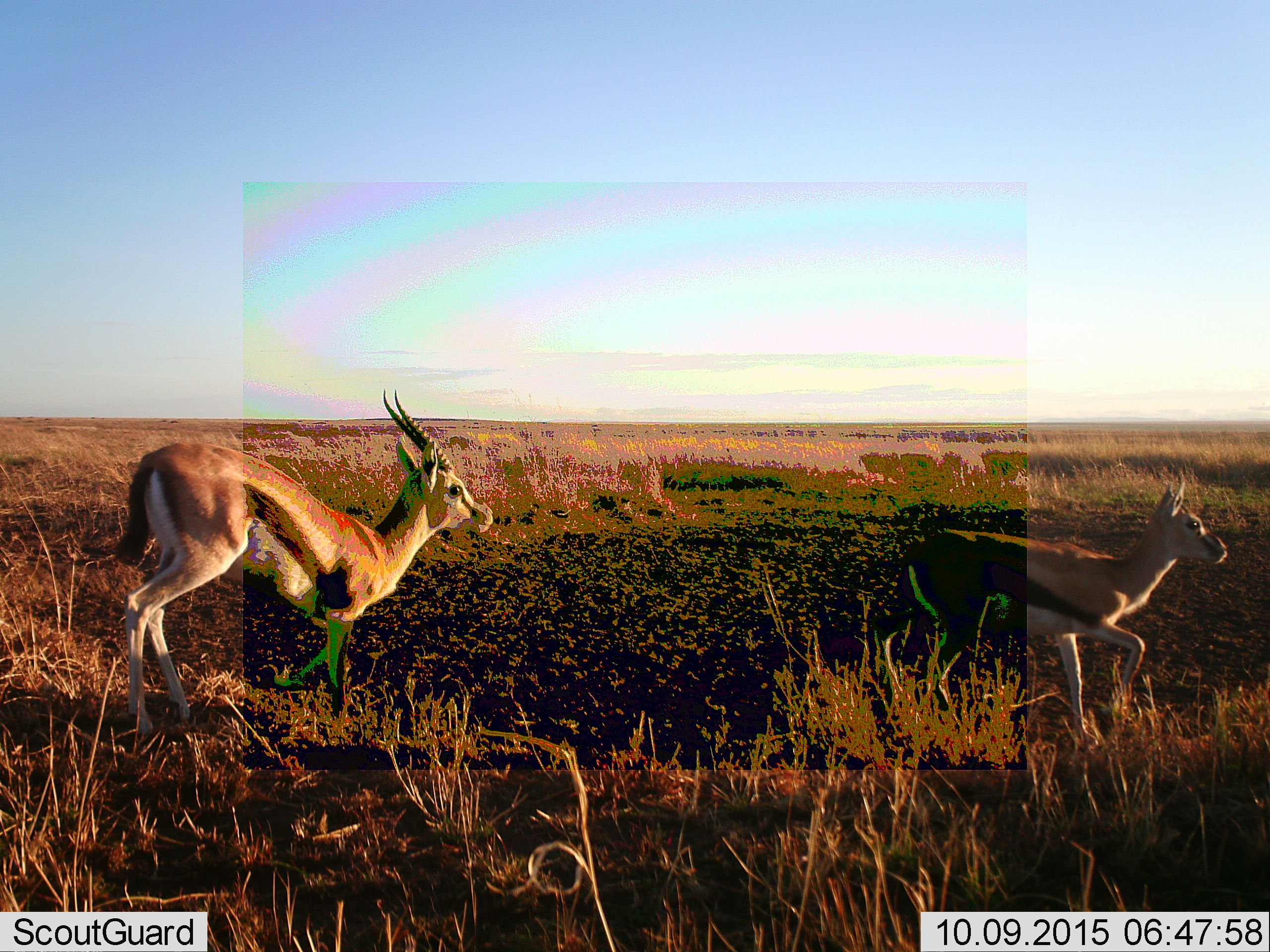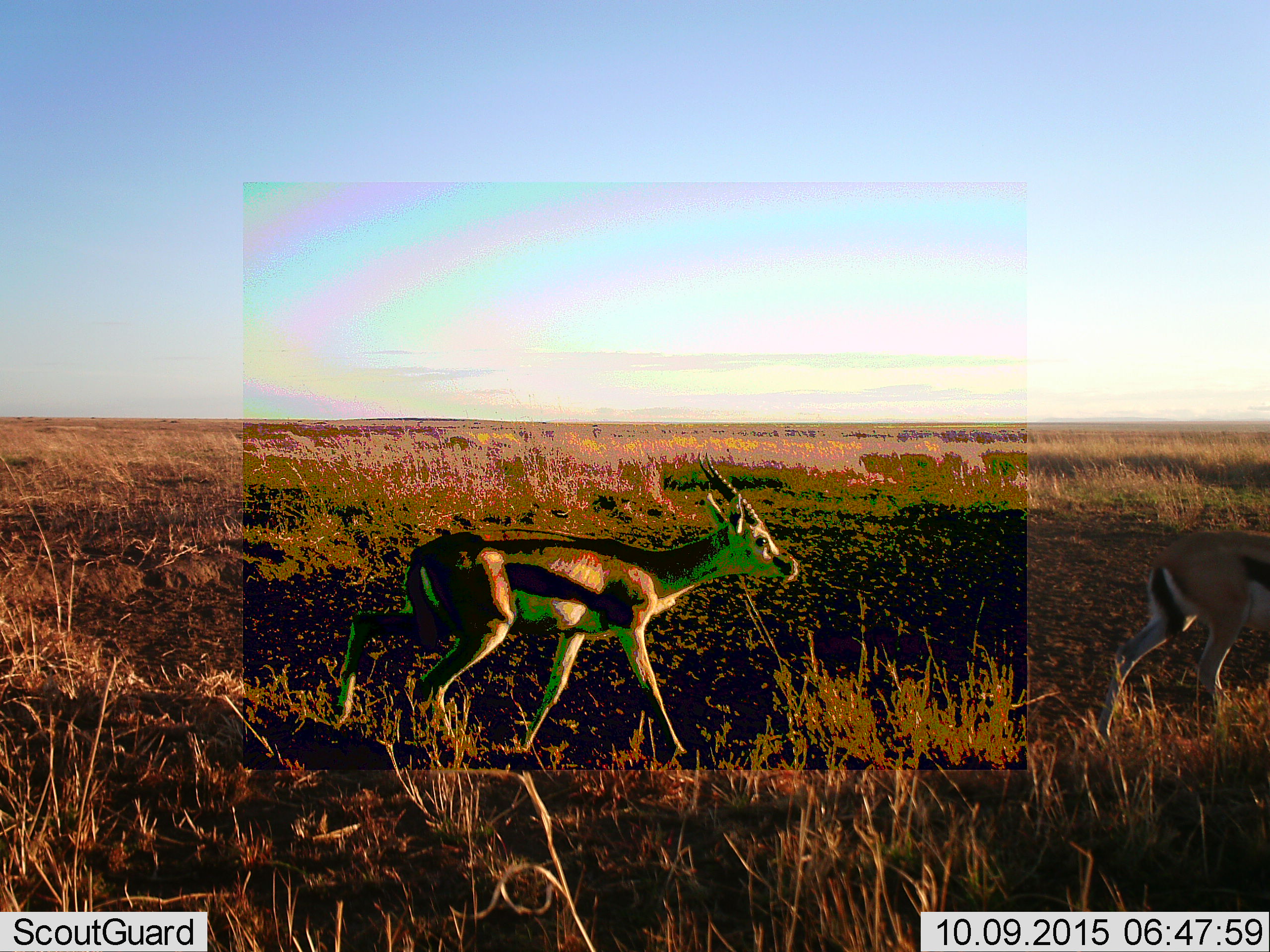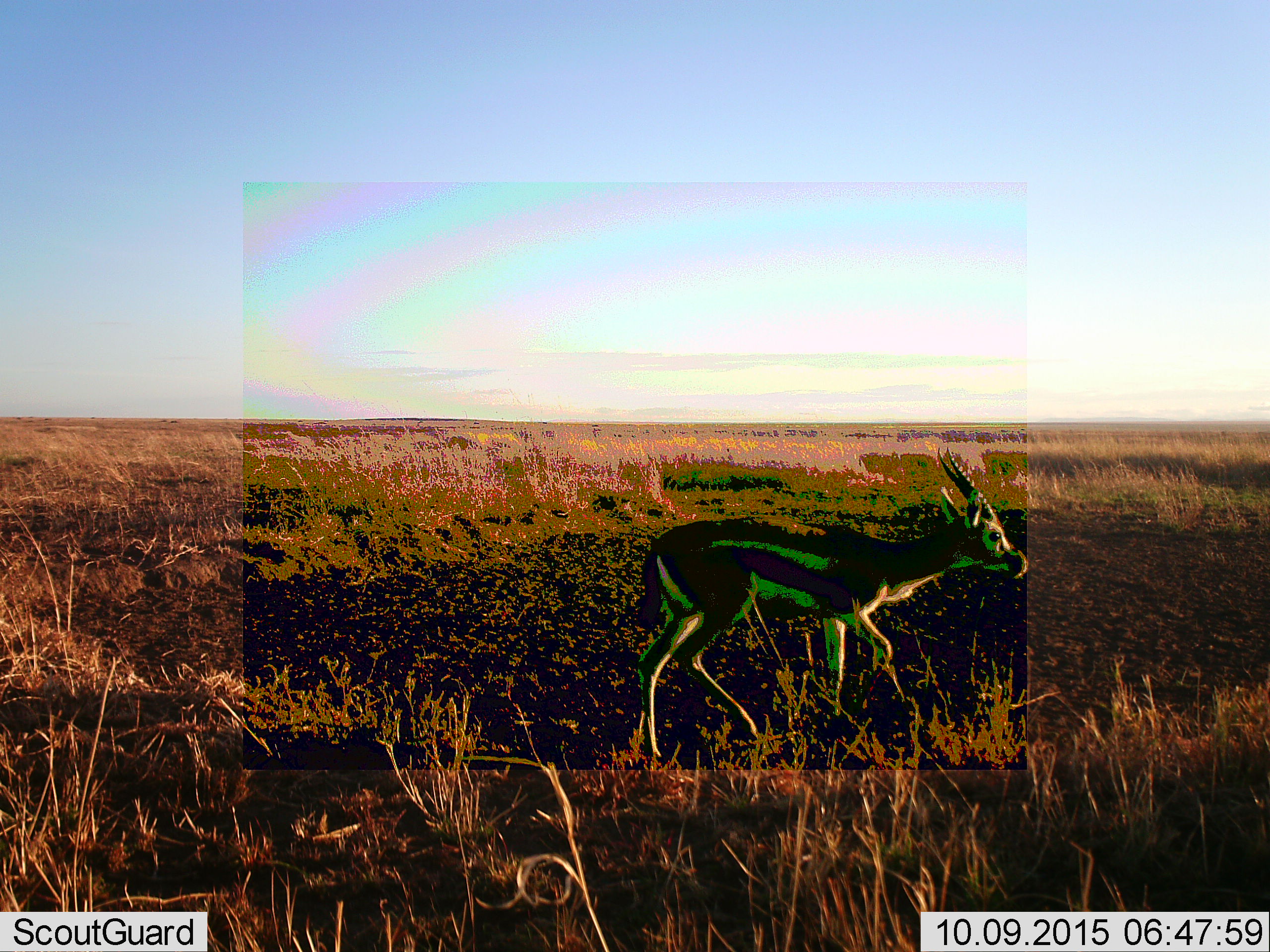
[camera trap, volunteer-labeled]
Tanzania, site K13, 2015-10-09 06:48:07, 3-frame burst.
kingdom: Animalia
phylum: Chordata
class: Mammalia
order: Artiodactyla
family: Bovidae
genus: Eudorcas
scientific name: Eudorcas thomsonii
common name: thomson's gazelle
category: gazellethomsons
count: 2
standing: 0%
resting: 0%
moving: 100%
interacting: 0%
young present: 0%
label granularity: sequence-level